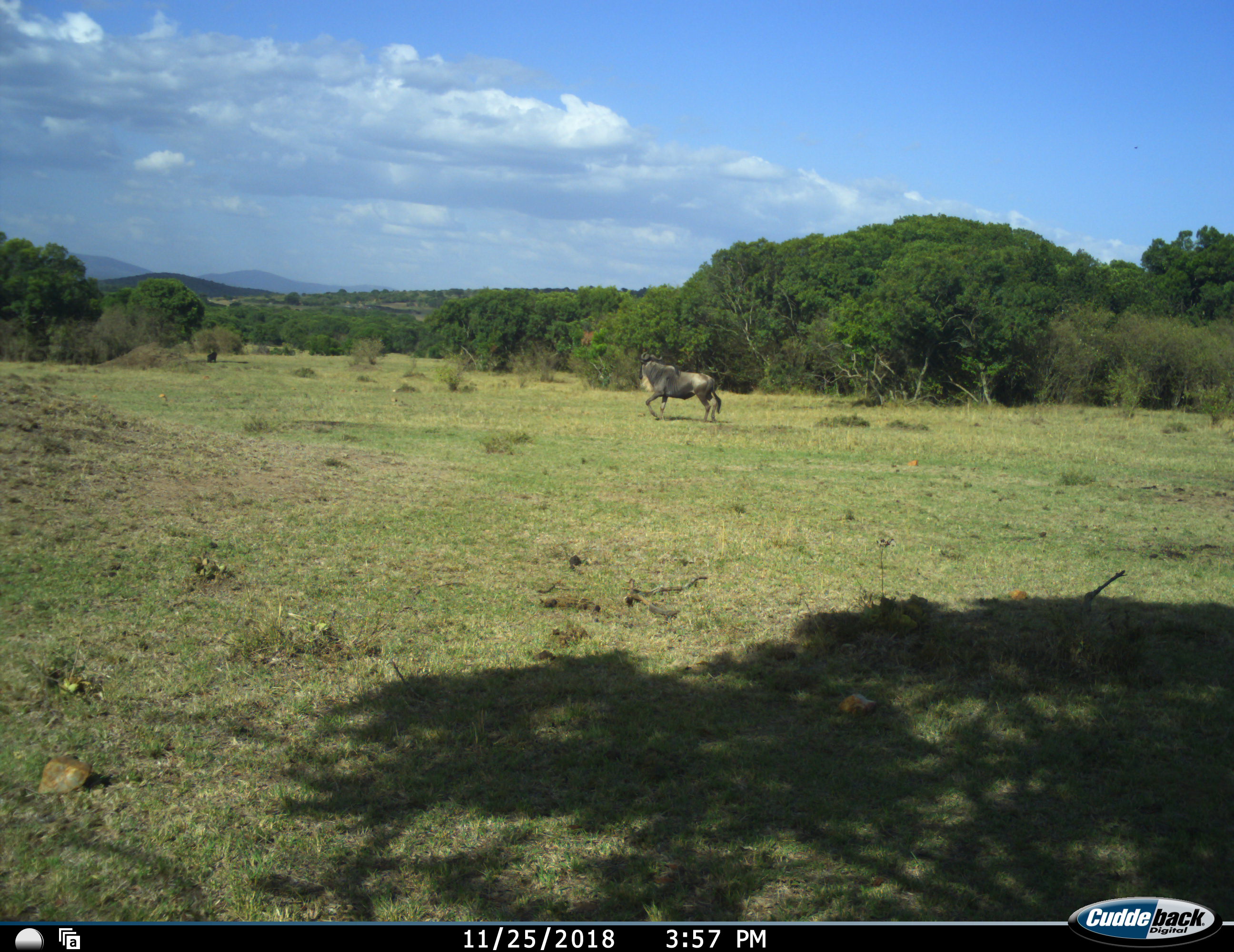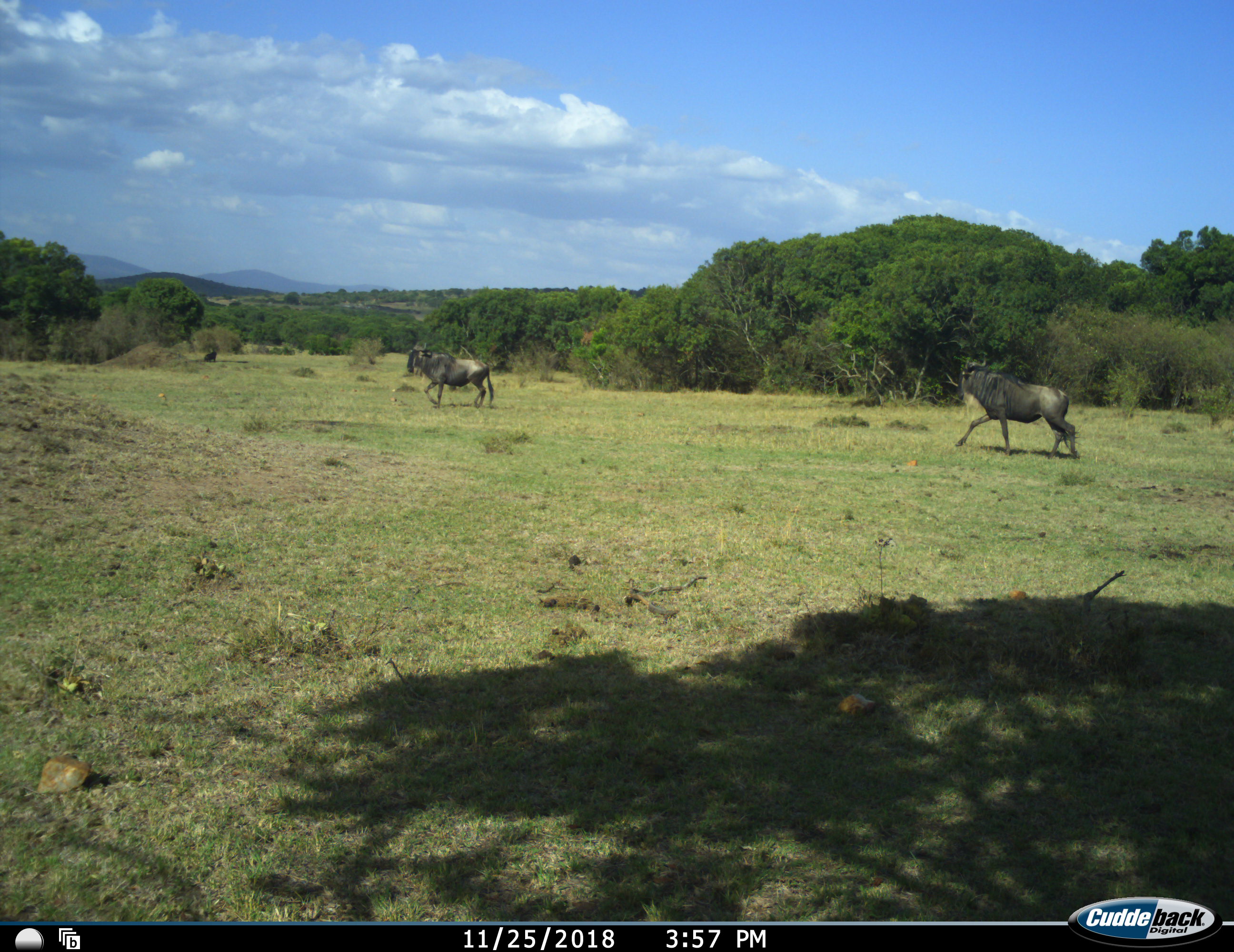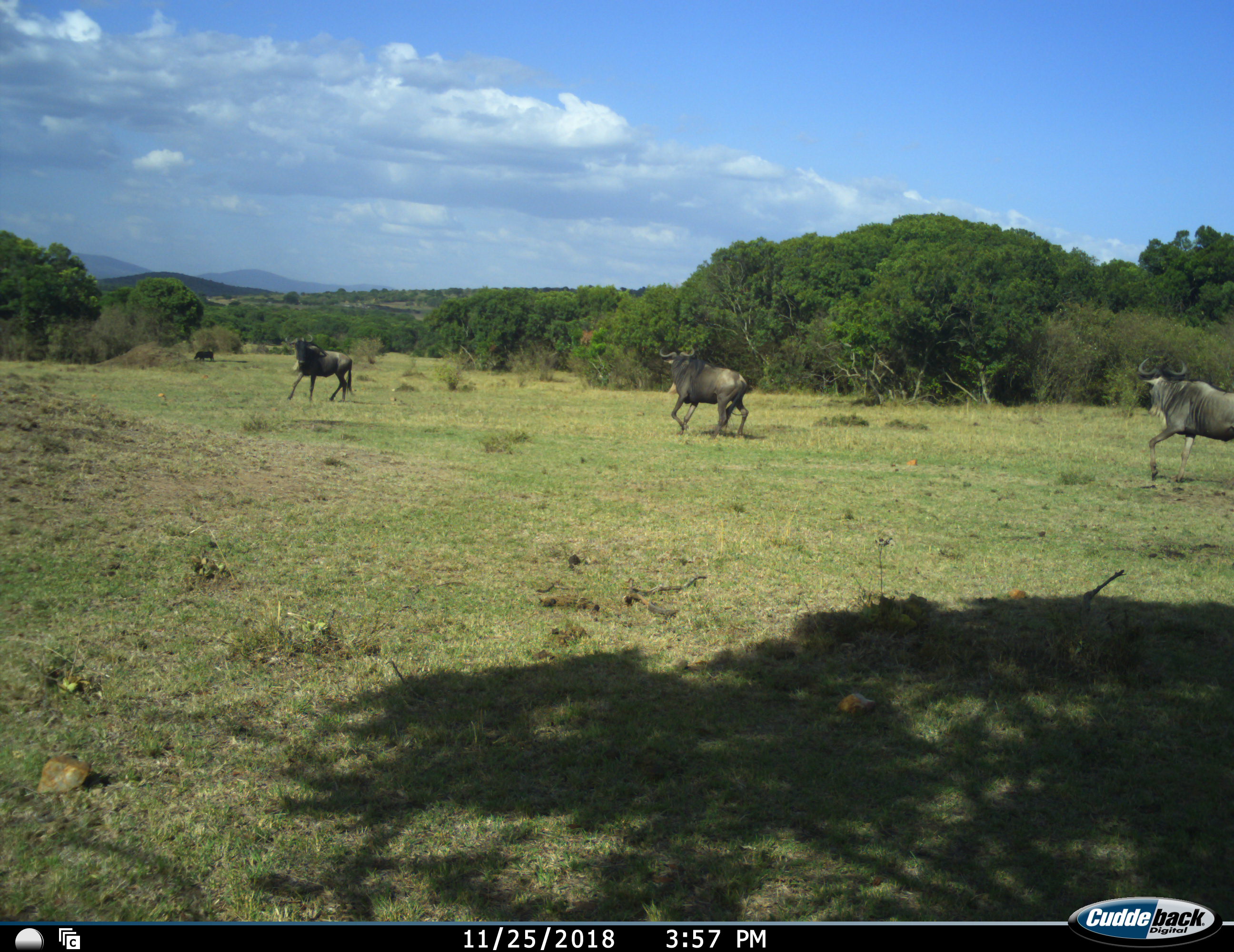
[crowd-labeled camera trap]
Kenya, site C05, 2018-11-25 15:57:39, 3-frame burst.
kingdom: Animalia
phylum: Chordata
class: Mammalia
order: Artiodactyla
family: Bovidae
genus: Connochaetes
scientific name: Connochaetes taurinus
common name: common wildebeest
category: wildebeest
Wildebeest (common wildebeest) (Connochaetes taurinus), count 3. Behavior (volunteer vote fractions): standing 0%, resting 0%, moving 100%, interacting 0%. Young present (vote fraction): 0%. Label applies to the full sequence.